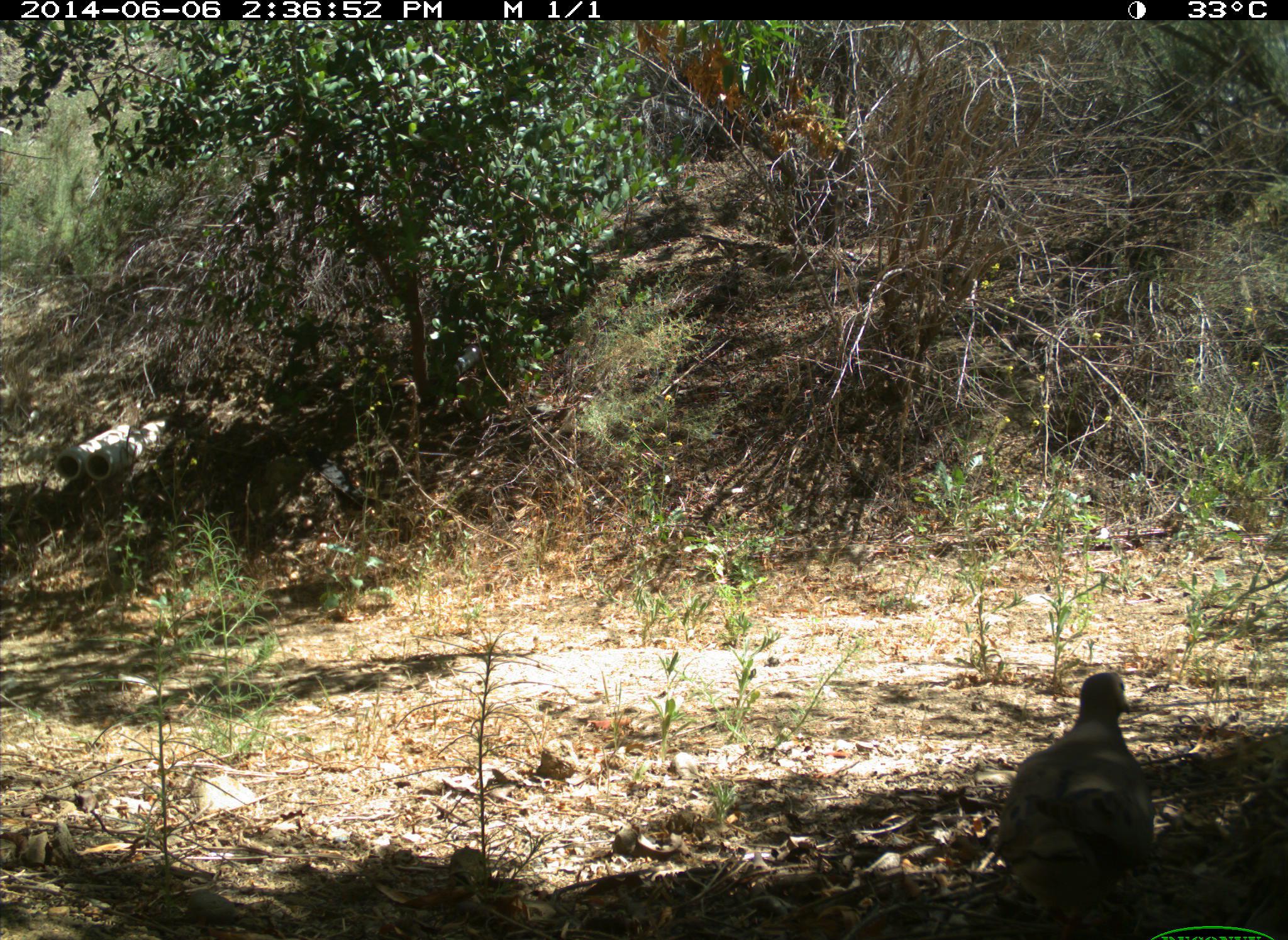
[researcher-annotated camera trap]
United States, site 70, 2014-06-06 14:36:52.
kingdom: Animalia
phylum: Chordata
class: Aves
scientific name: Aves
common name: bird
Bird (Aves).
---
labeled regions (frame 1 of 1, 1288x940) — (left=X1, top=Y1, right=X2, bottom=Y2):
bird: (left=997, top=670, right=1159, bottom=939)